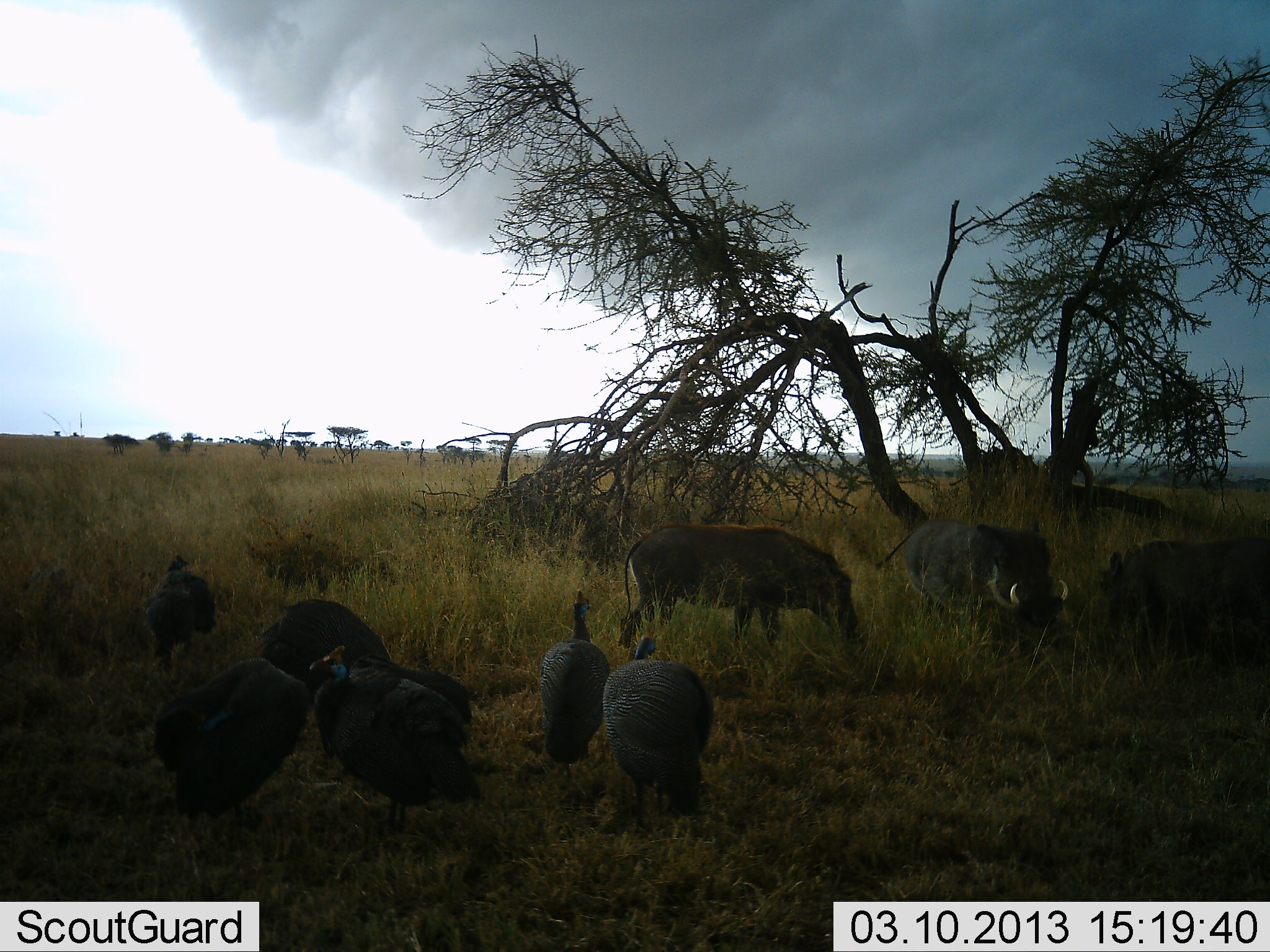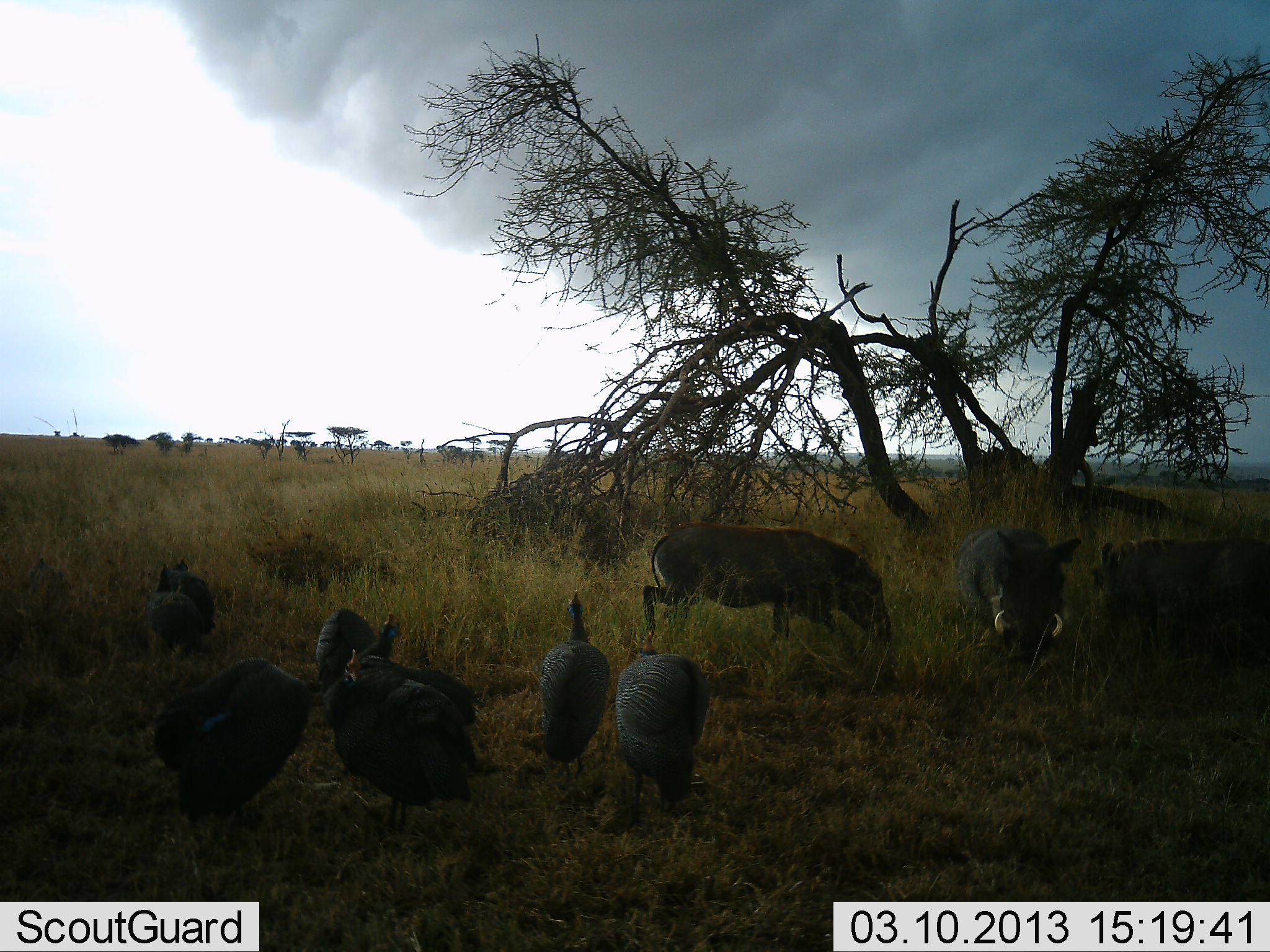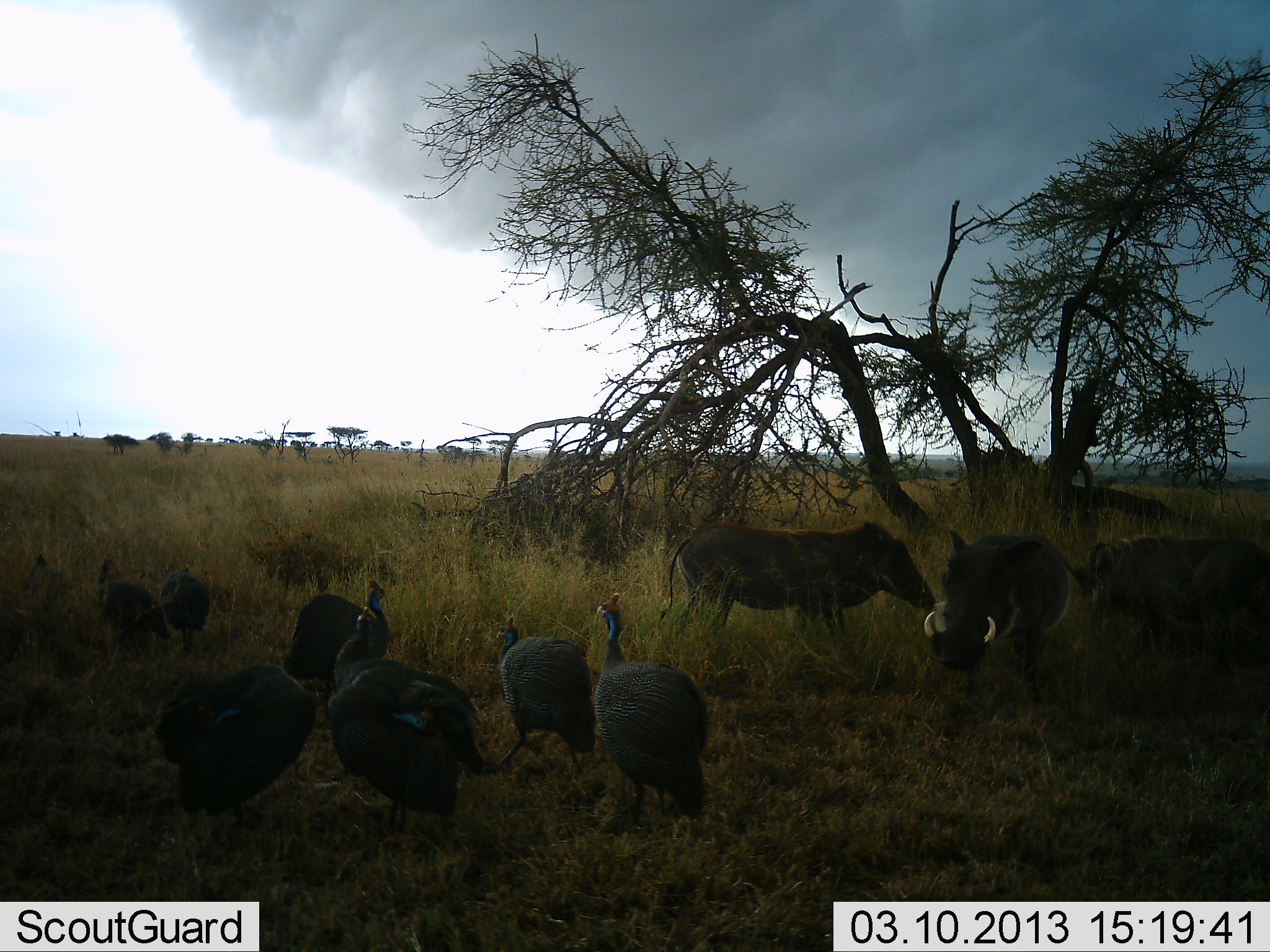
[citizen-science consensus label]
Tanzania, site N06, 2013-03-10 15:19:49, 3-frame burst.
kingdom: Animalia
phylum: Chordata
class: Aves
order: Galliformes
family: Numididae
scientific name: Numididae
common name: guinea fowl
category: guineafowl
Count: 8.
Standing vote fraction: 86%.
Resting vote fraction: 5%.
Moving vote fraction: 36%.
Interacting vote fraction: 0%.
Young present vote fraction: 0%.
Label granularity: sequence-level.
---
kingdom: Animalia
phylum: Chordata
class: Mammalia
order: Artiodactyla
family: Suidae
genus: Phacochoerus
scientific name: Phacochoerus africanus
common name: warthog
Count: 3.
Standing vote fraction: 36%.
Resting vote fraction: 5%.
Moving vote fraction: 50%.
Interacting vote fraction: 0%.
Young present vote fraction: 0%.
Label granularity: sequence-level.